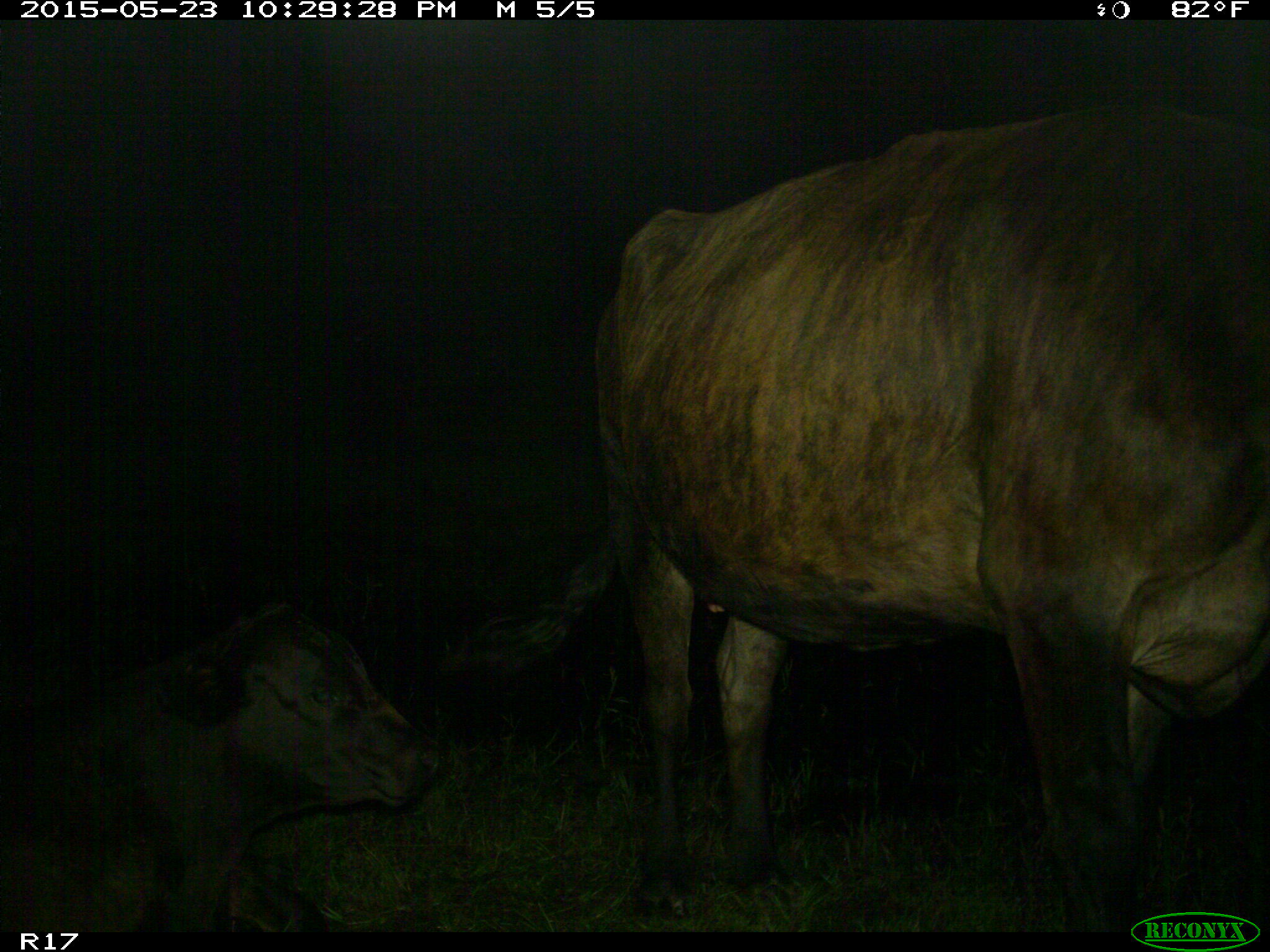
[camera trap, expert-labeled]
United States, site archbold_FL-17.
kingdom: Animalia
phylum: Chordata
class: Mammalia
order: Artiodactyla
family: Bovidae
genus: Bos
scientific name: Bos taurus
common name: domestic cow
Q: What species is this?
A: Bos taurus (domestic cow).